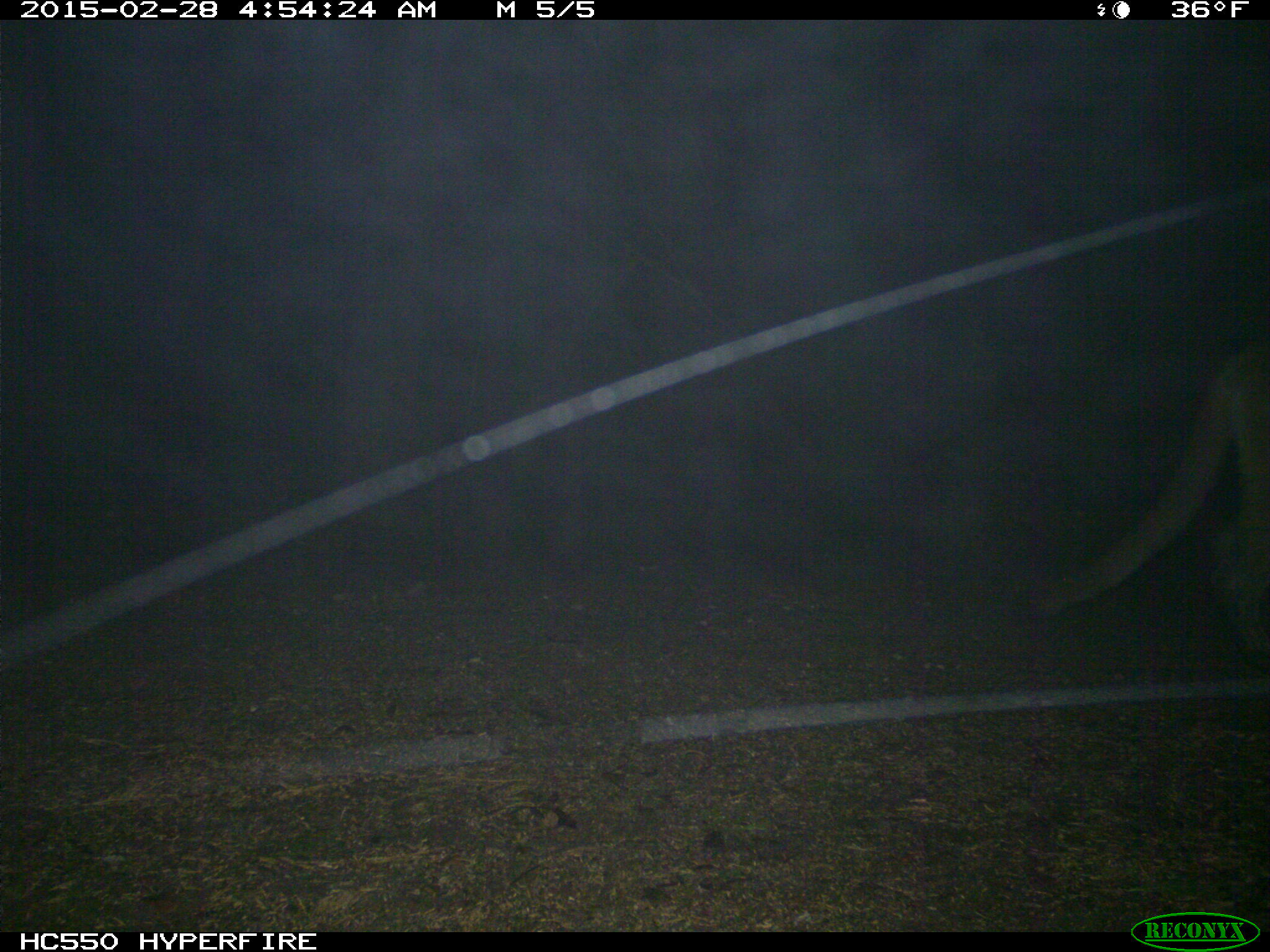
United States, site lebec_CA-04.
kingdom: Animalia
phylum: Chordata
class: Mammalia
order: Carnivora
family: Felidae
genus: Puma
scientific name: Puma concolor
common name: mountain lion